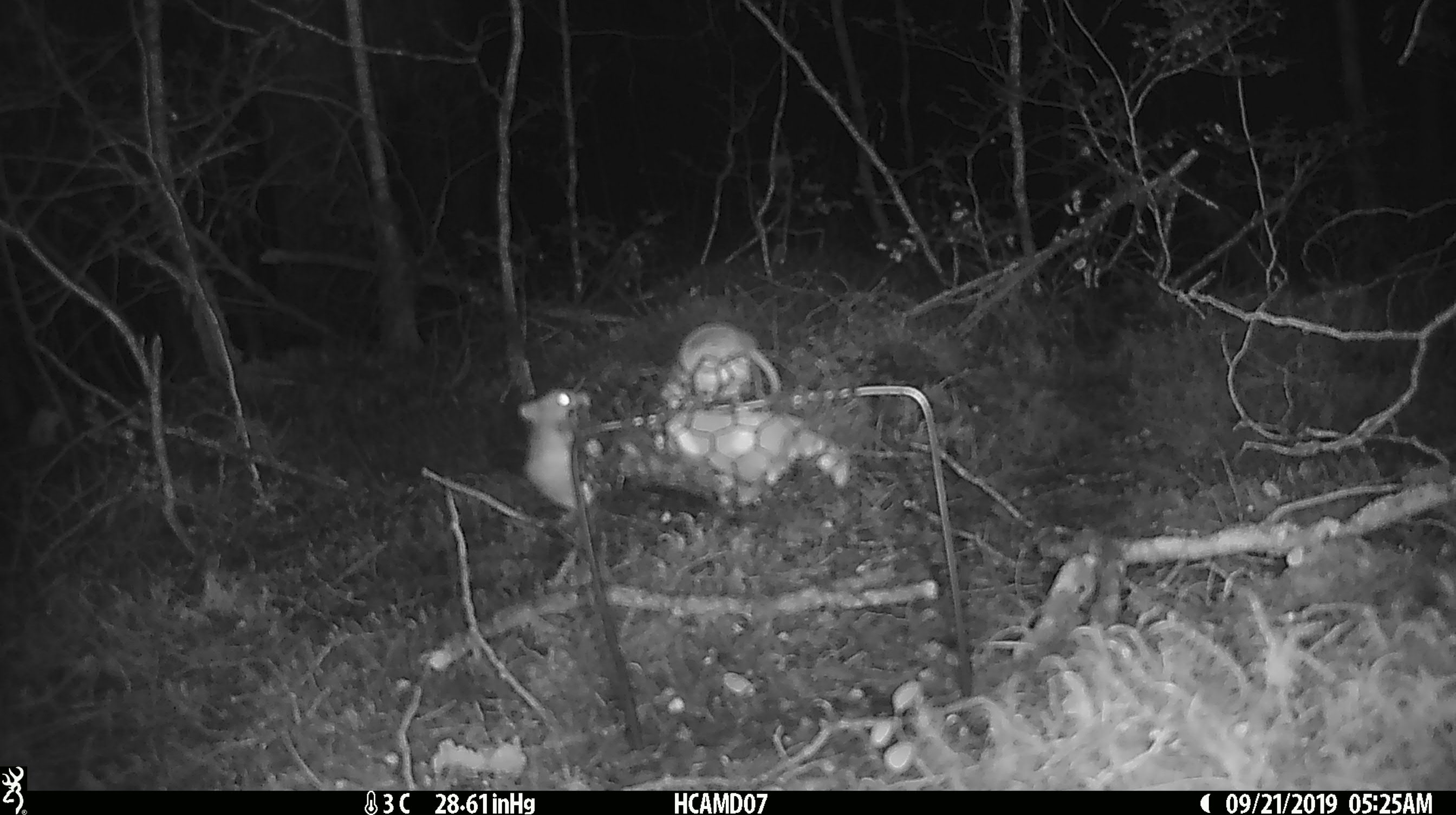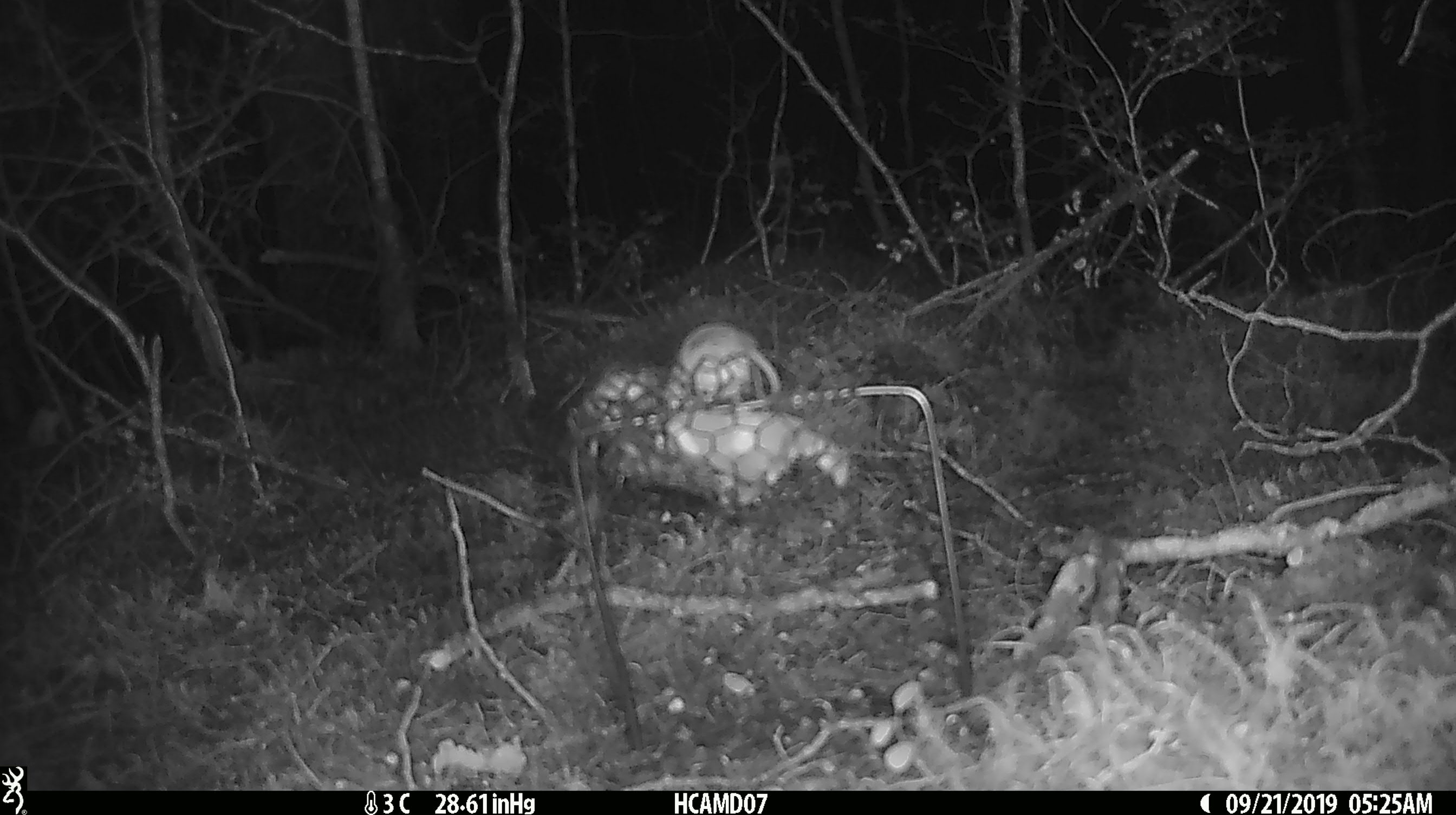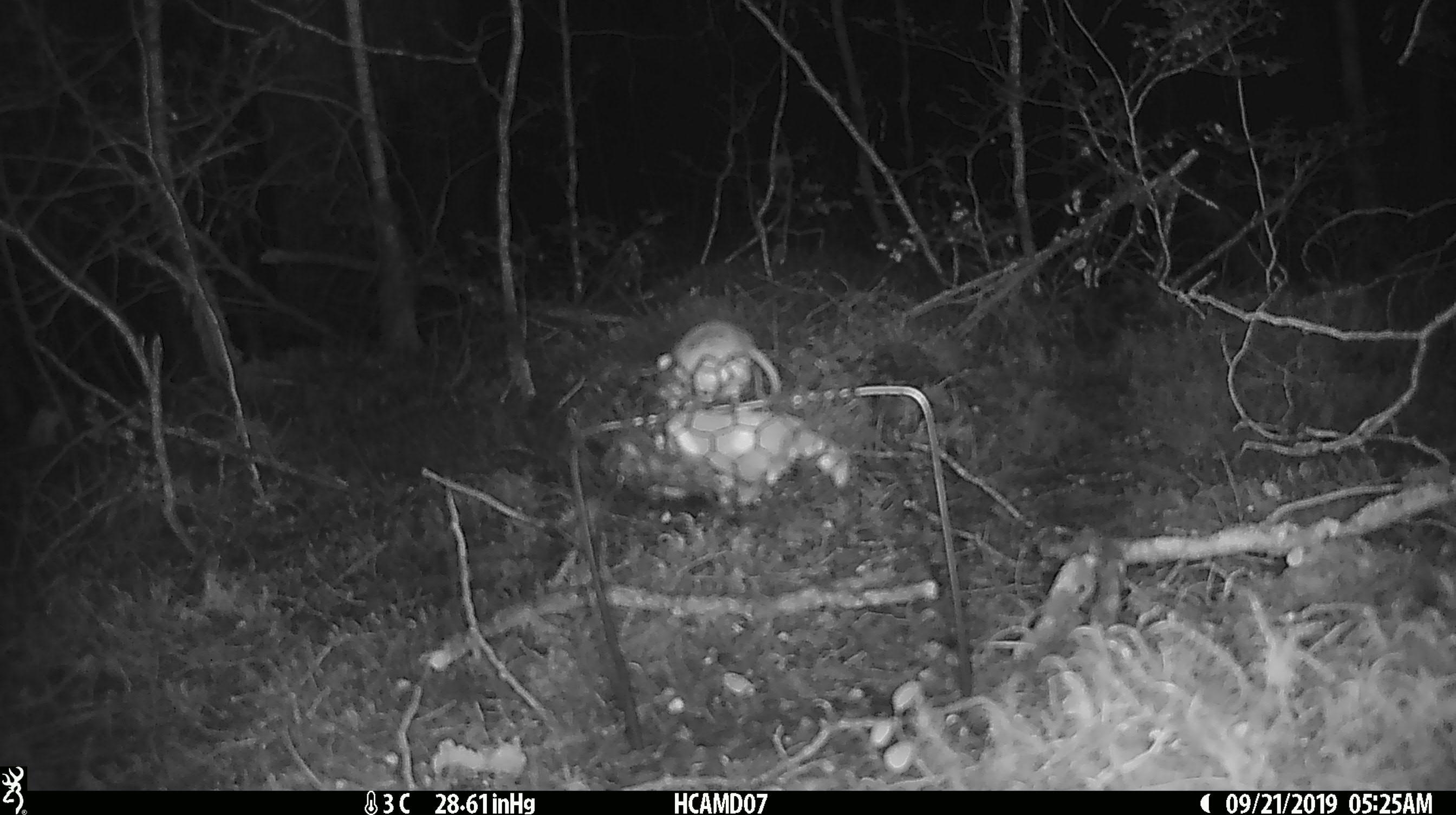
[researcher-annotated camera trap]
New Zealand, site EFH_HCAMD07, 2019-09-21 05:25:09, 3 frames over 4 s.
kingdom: Animalia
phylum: Chordata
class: Mammalia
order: Rodentia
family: Muridae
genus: Mus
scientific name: Mus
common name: mouse